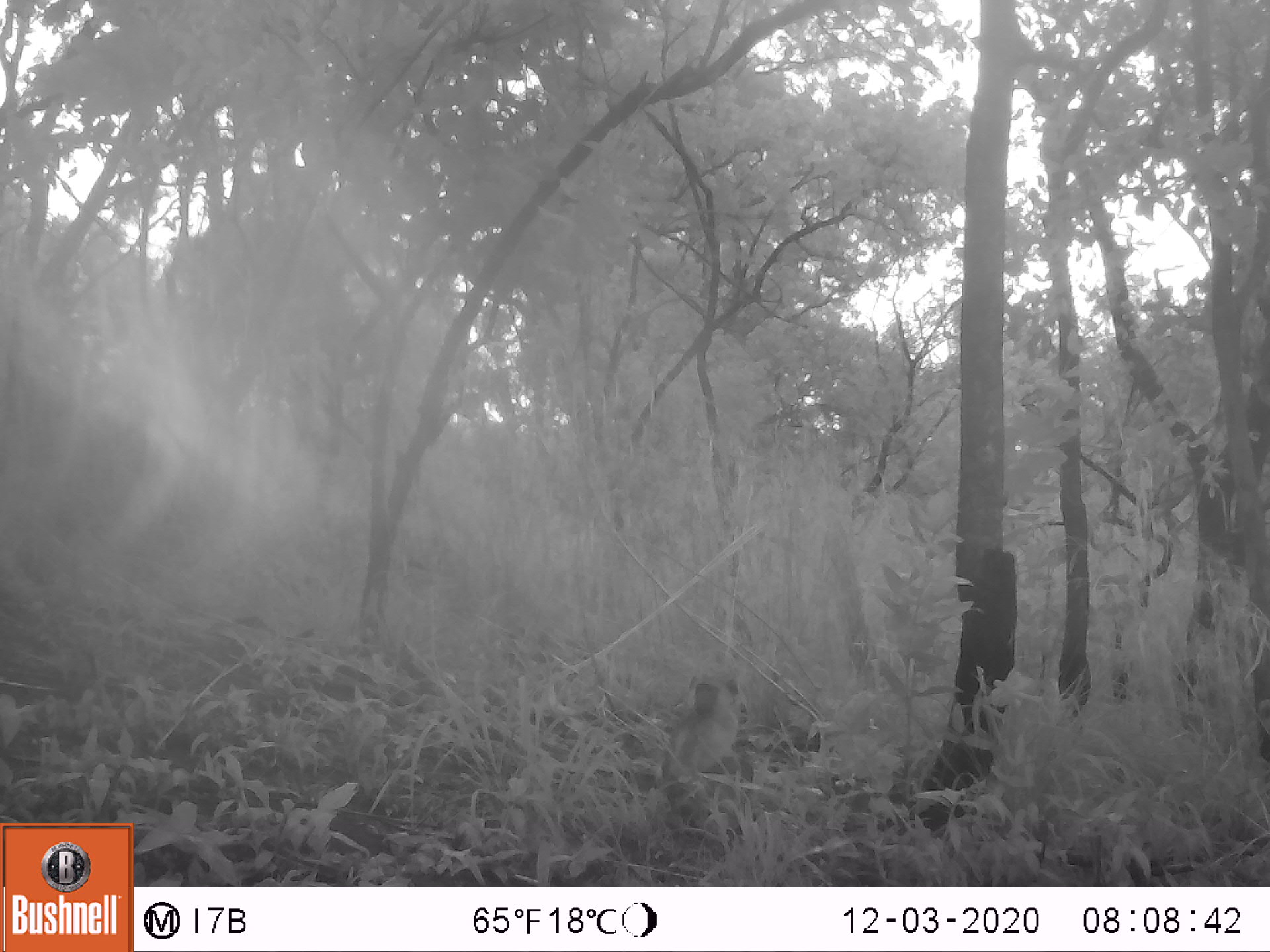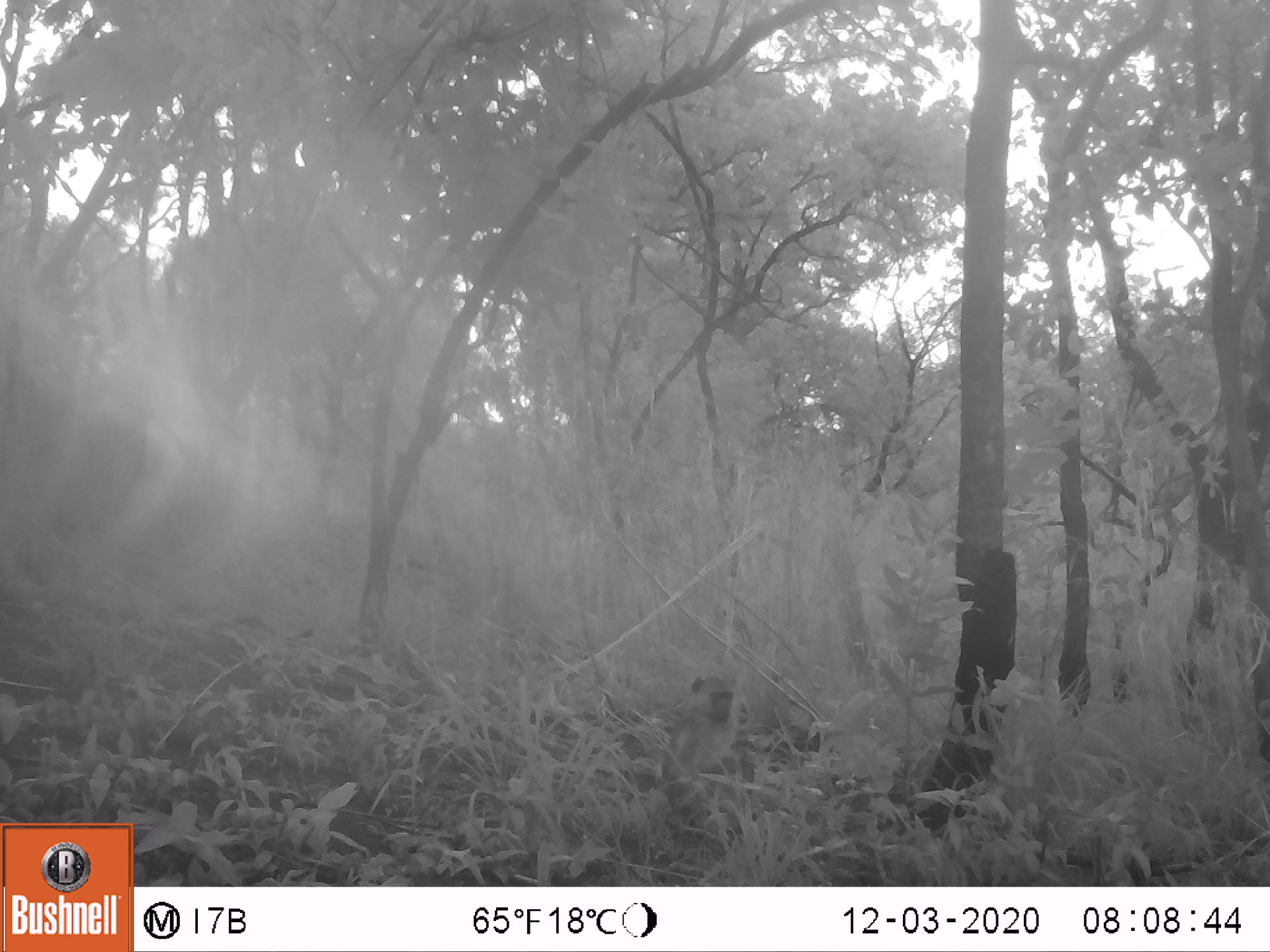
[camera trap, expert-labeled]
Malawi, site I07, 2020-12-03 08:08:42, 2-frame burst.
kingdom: Animalia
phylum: Chordata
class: Mammalia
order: Primates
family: Cercopithecidae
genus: Papio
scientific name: Papio cynocephalus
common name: yellow baboon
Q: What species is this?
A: Yellow baboon (Papio cynocephalus).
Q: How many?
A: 1.